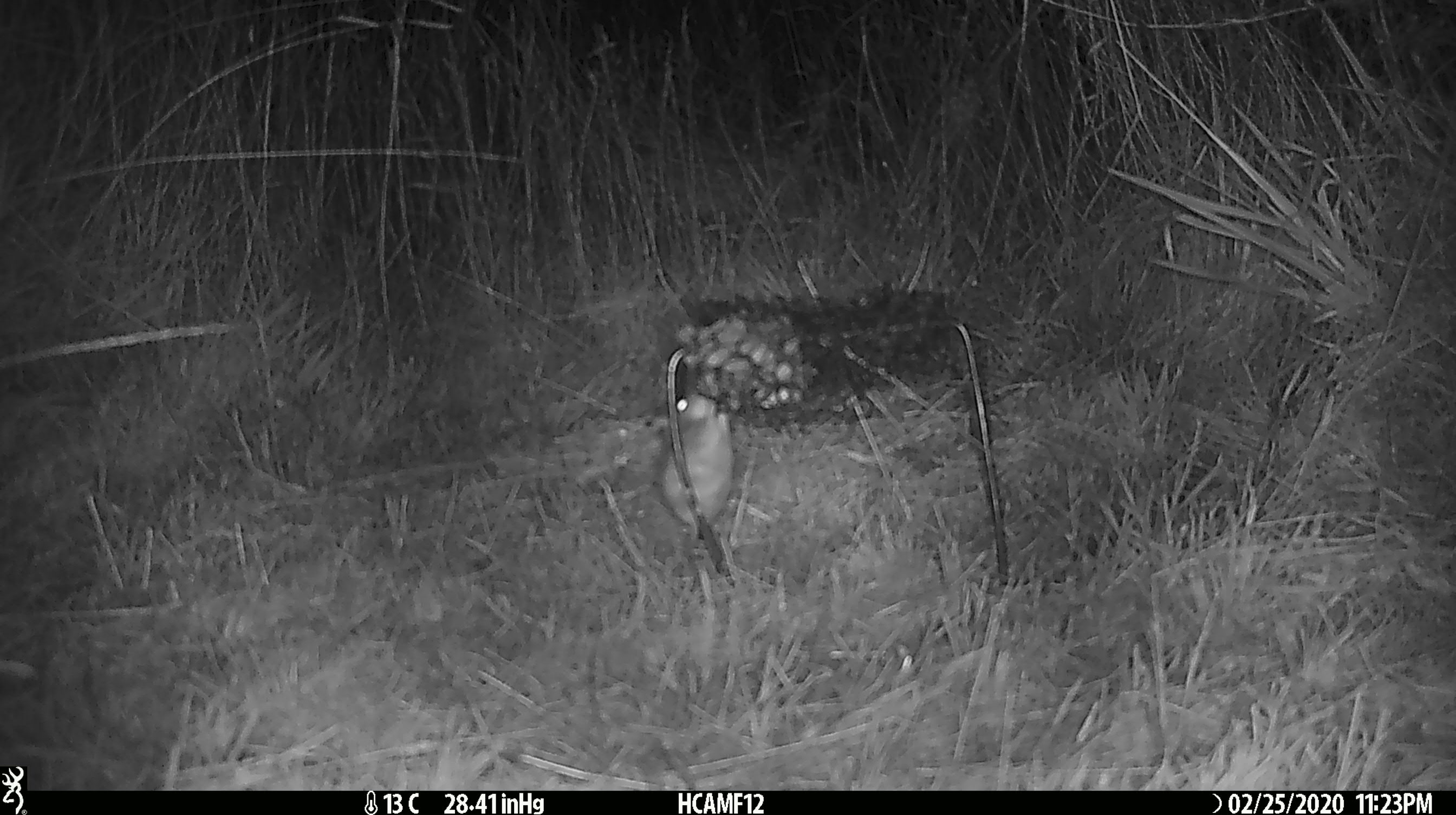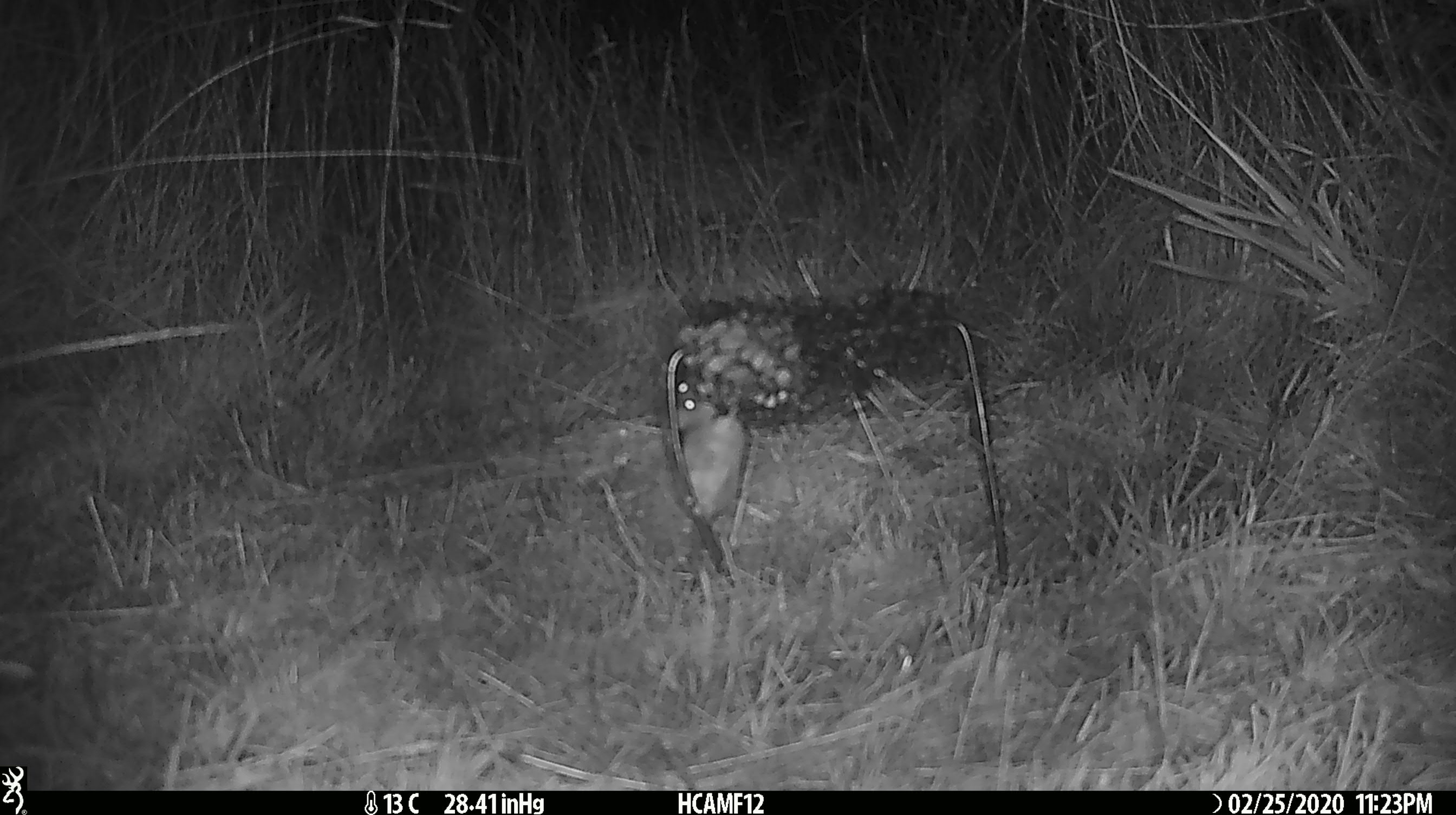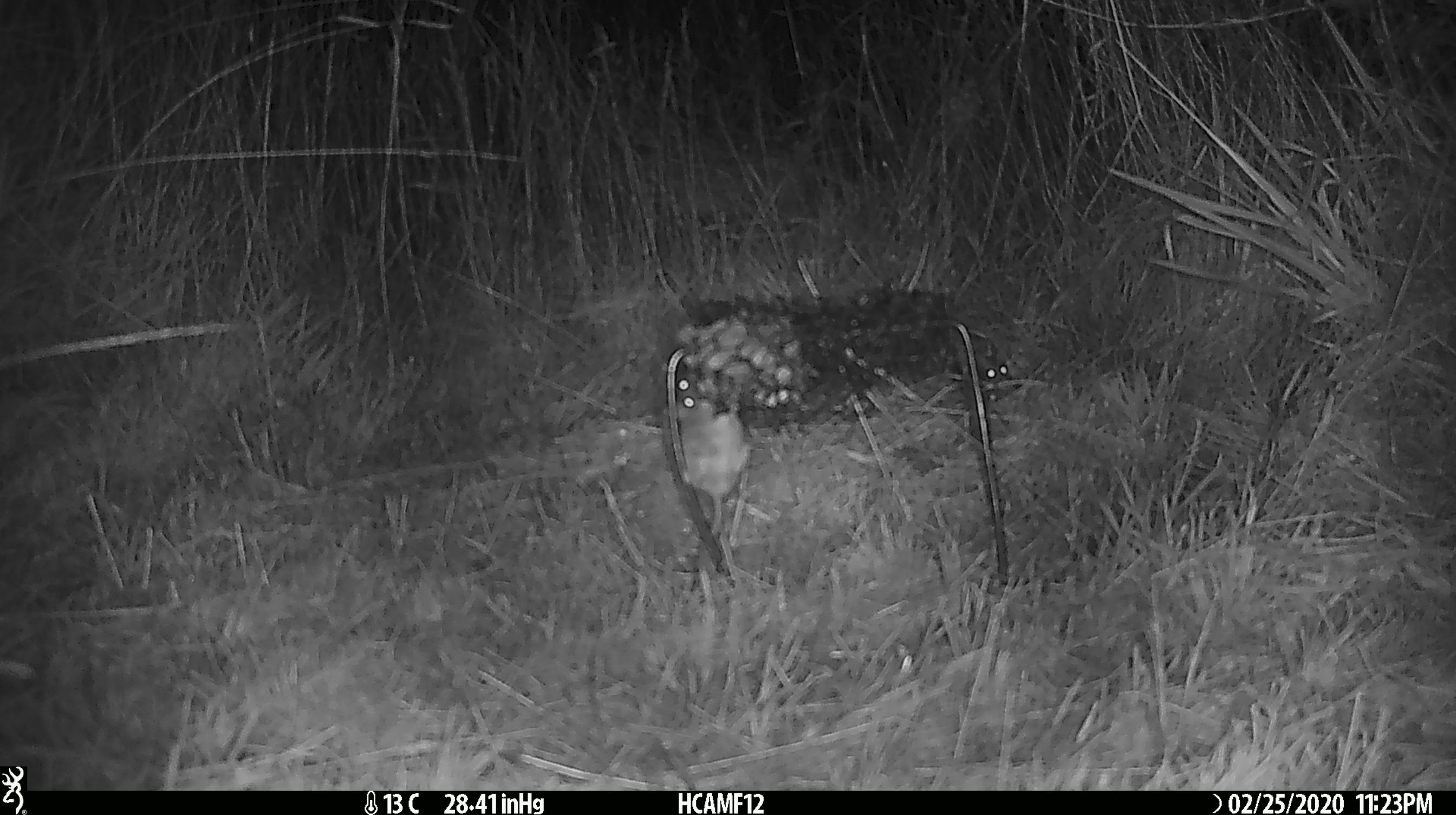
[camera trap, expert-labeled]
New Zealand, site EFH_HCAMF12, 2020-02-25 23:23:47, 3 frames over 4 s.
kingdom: Animalia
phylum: Chordata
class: Mammalia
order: Rodentia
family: Muridae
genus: Mus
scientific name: Mus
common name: mouse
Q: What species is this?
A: Mouse (Mus).